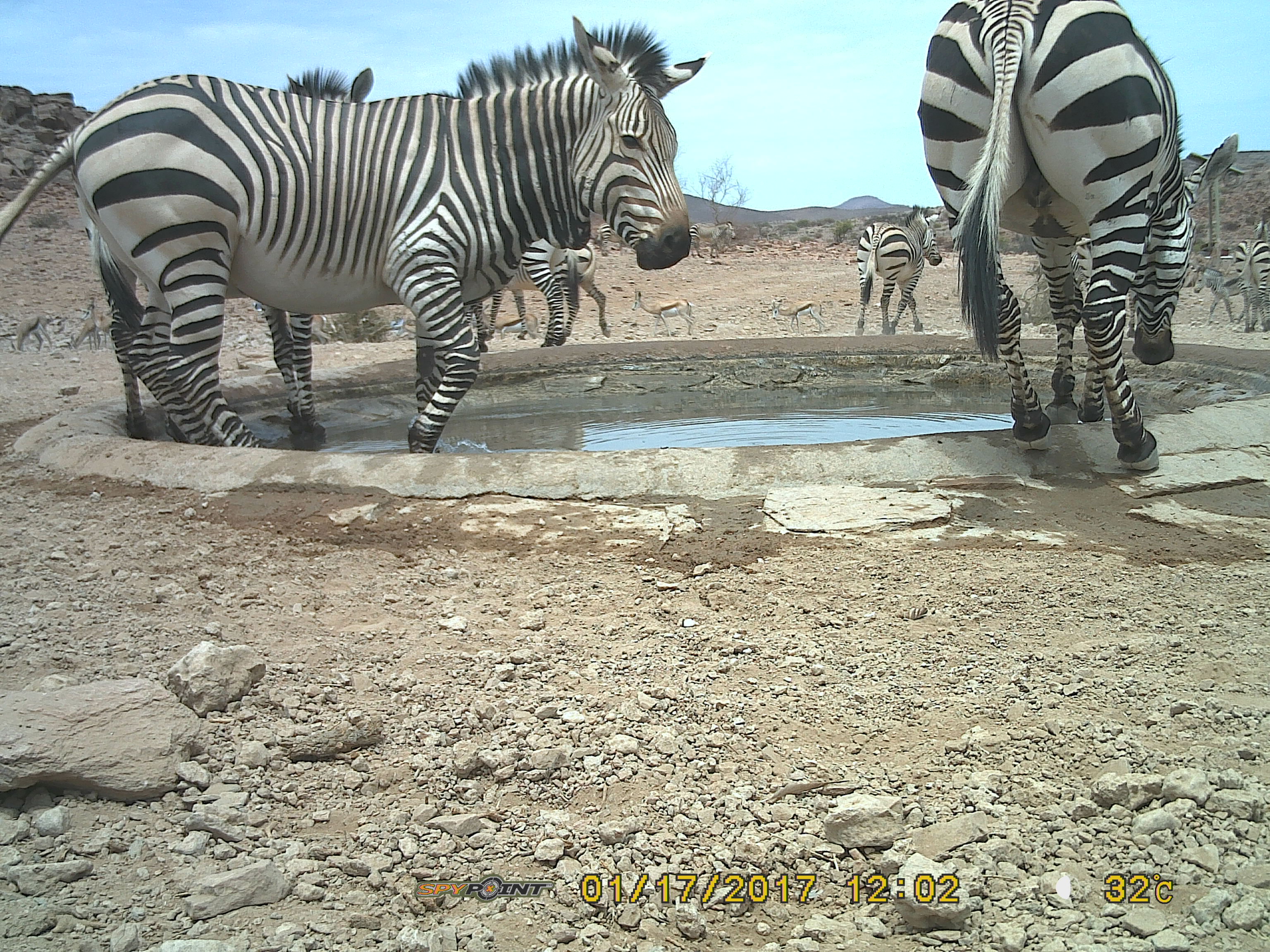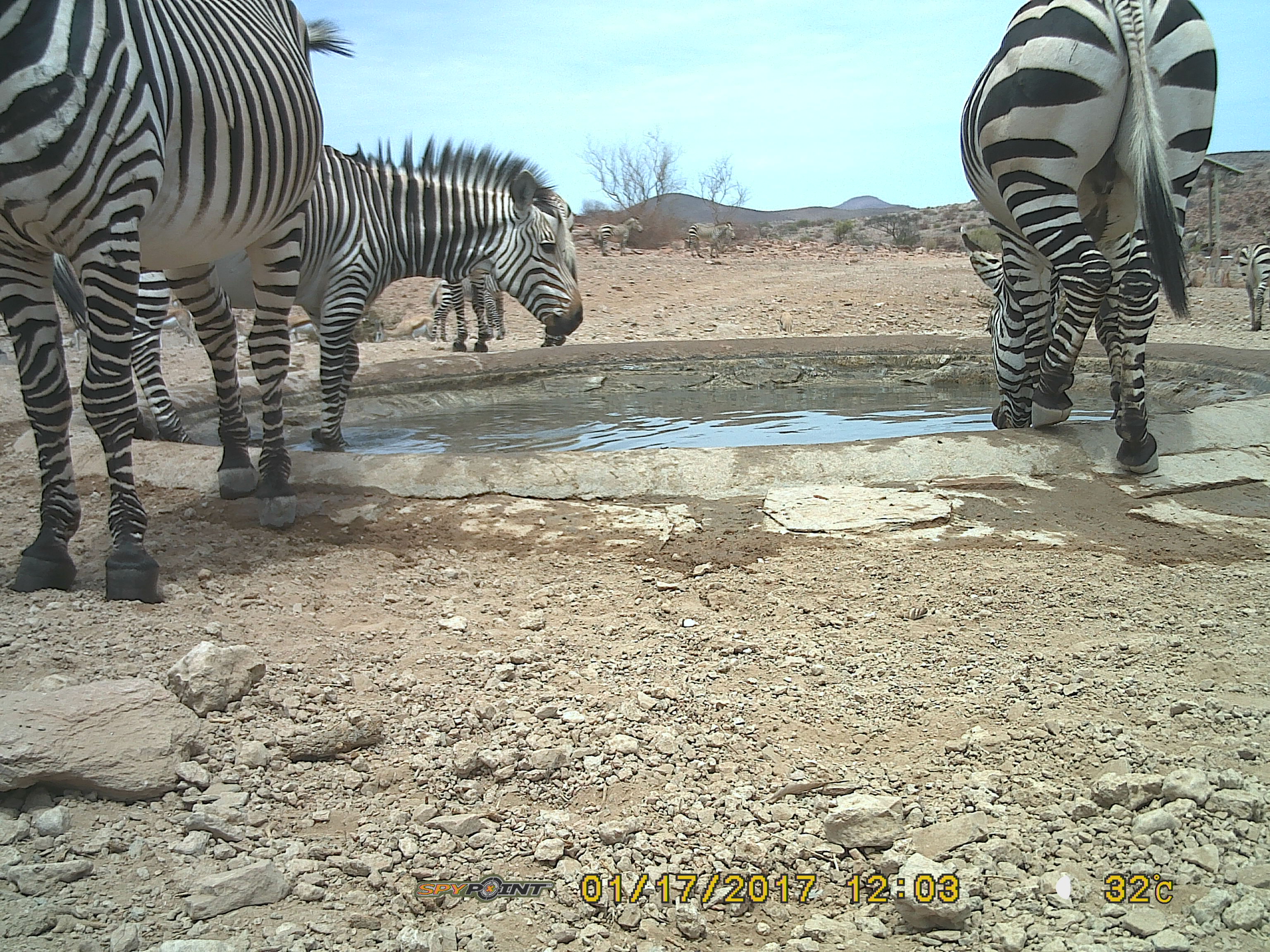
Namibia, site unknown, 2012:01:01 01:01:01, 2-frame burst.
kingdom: Animalia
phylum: Chordata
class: Mammalia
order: Perissodactyla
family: Equidae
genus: Equus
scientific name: Equus zebra hartmannae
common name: hartmann's mountain zebra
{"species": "Equus zebra hartmannae (hartmann's mountain zebra)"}